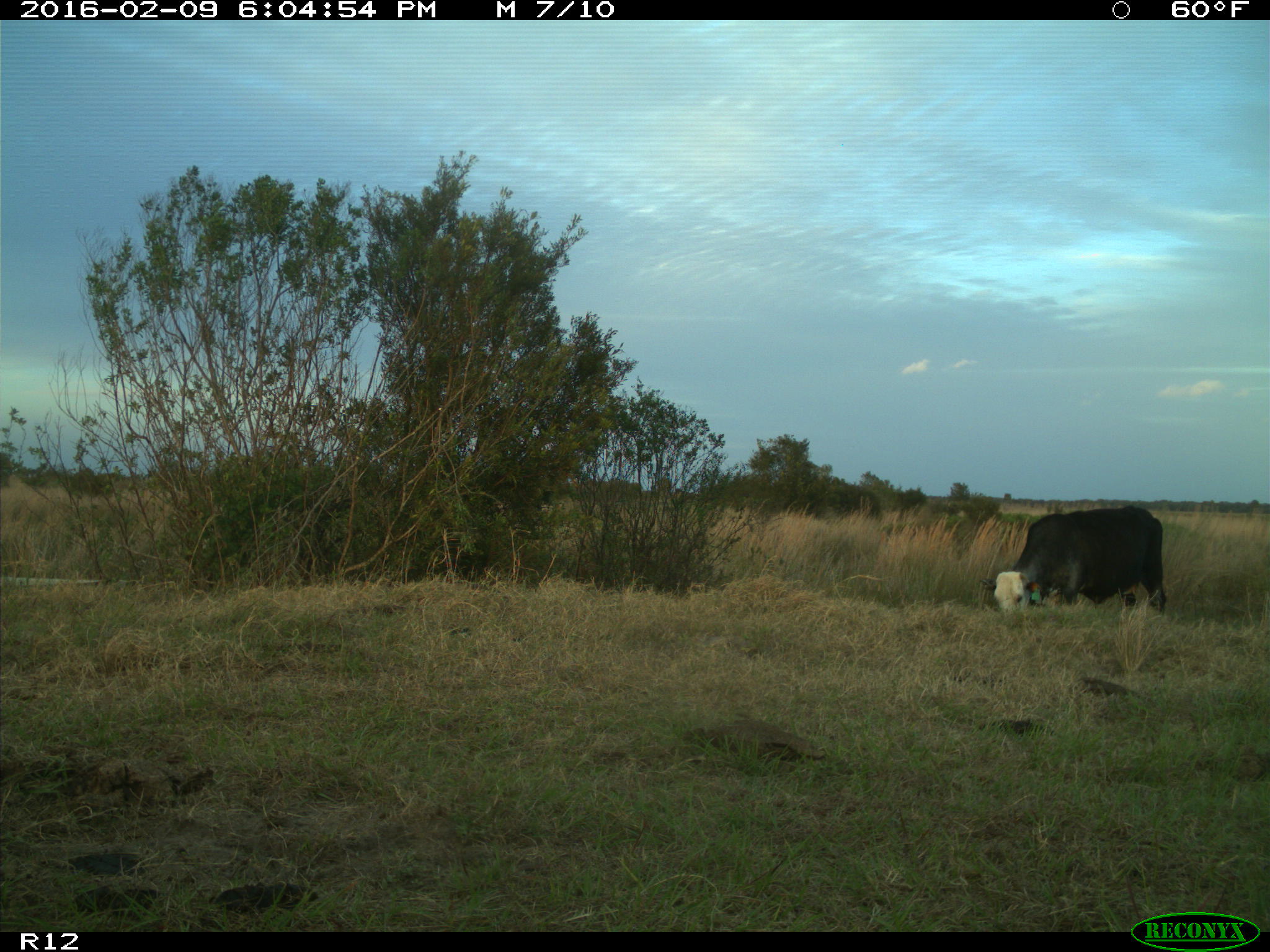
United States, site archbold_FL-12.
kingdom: Animalia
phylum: Chordata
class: Mammalia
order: Artiodactyla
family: Bovidae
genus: Bos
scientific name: Bos taurus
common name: domestic cow